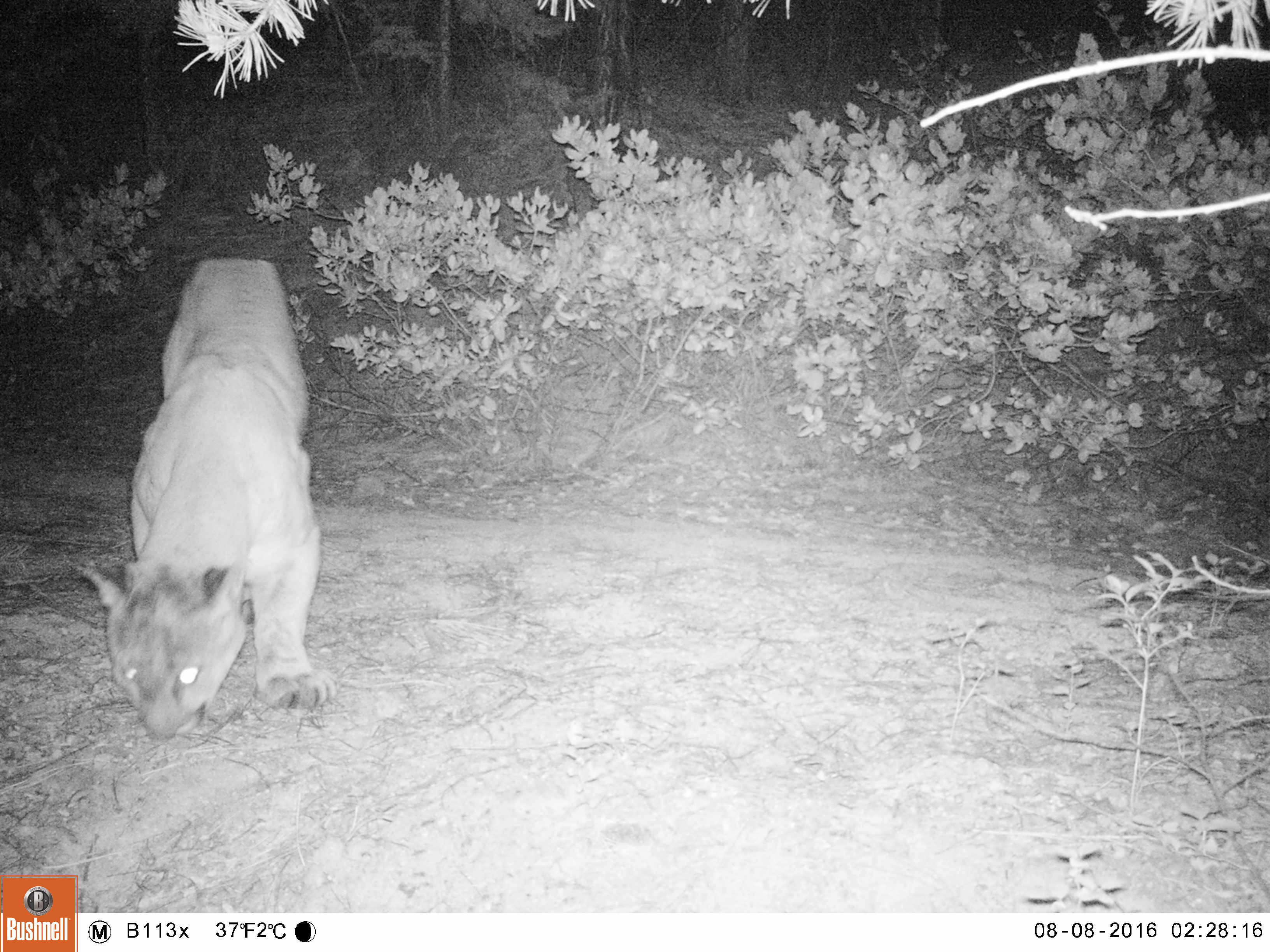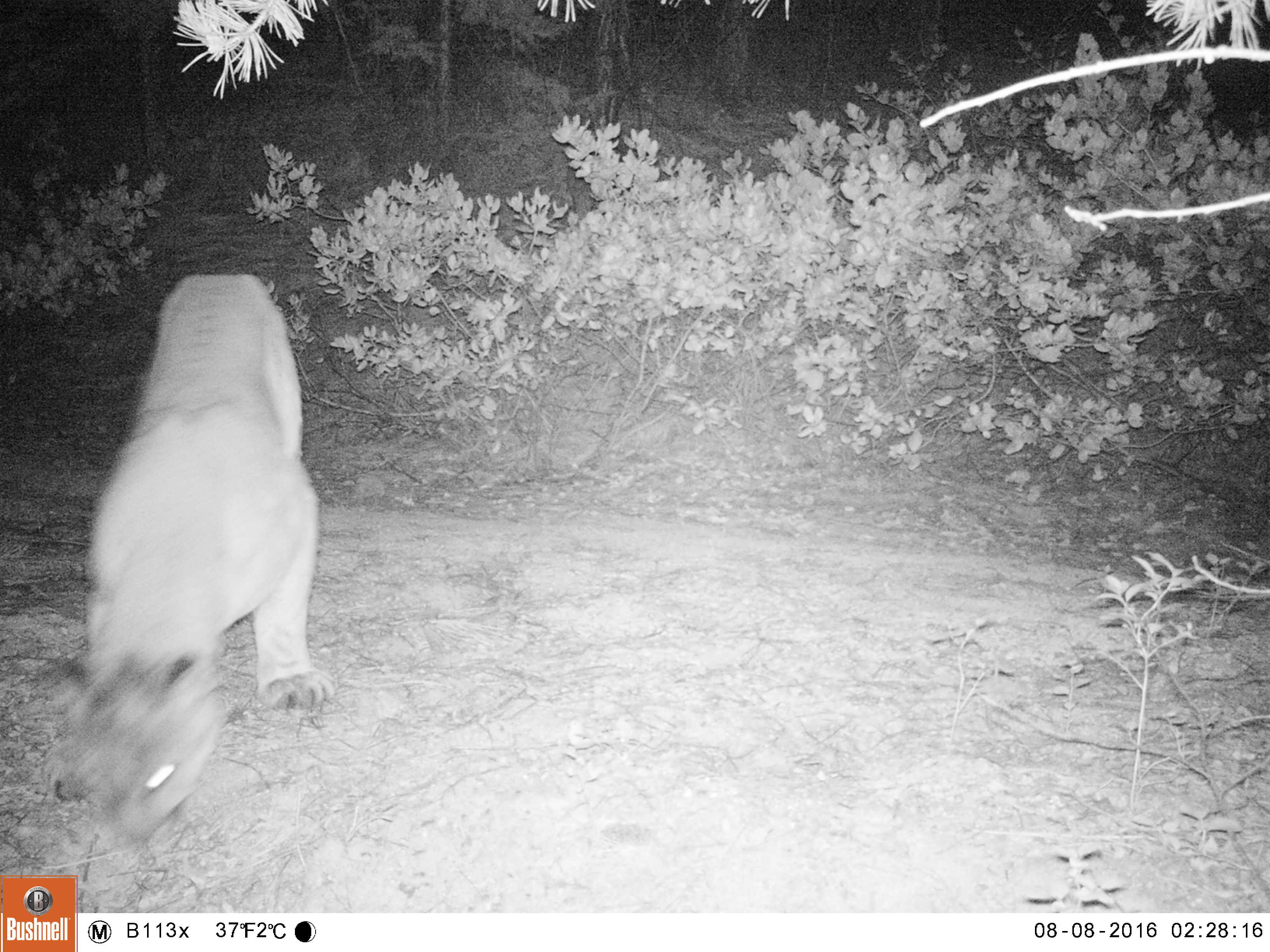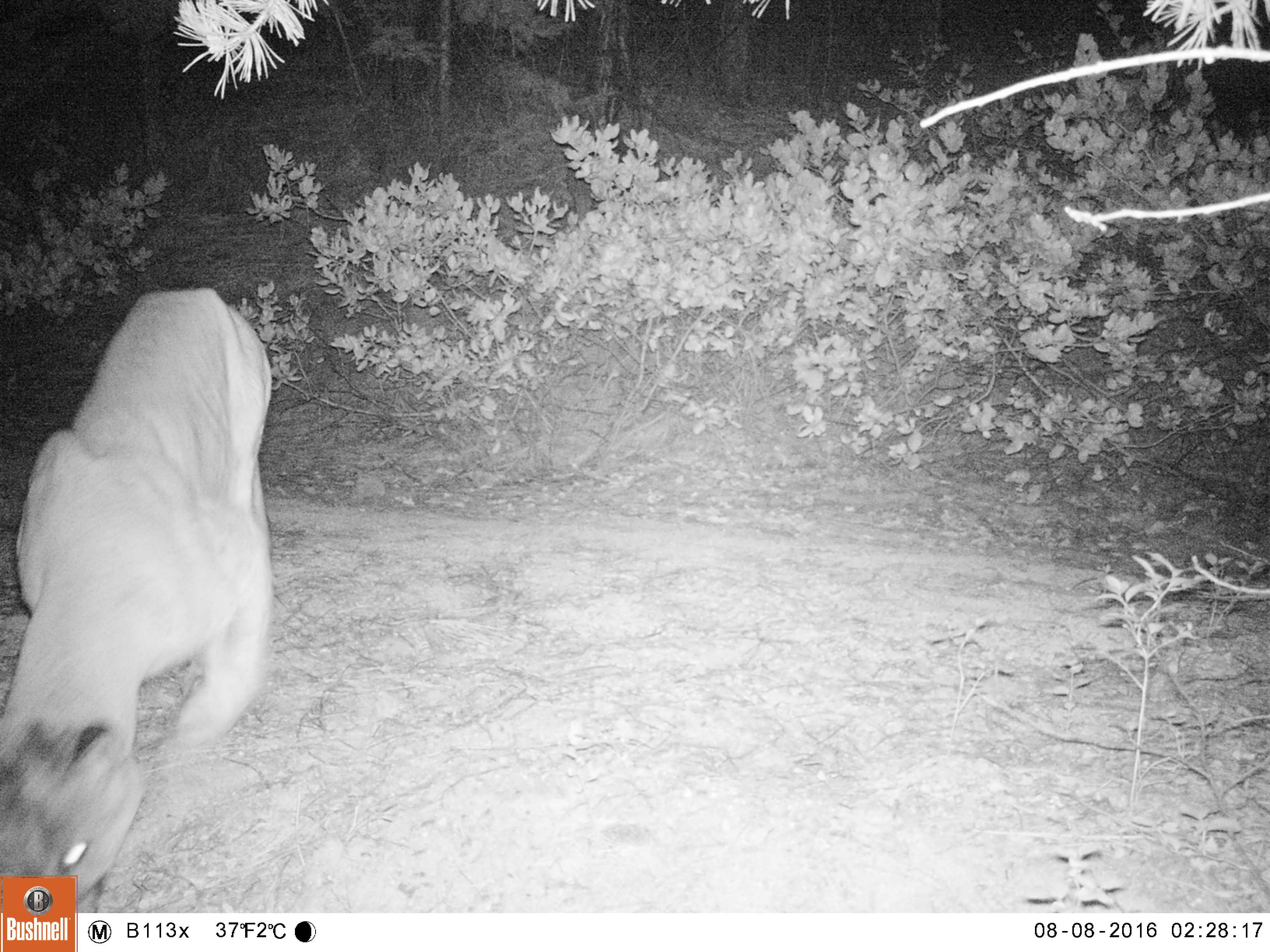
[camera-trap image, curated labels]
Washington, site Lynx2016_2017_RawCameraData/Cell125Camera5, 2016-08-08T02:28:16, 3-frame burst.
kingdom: Animalia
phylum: Chordata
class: Mammalia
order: Carnivora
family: Felidae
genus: Puma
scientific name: Puma concolor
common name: mountain lion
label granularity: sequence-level